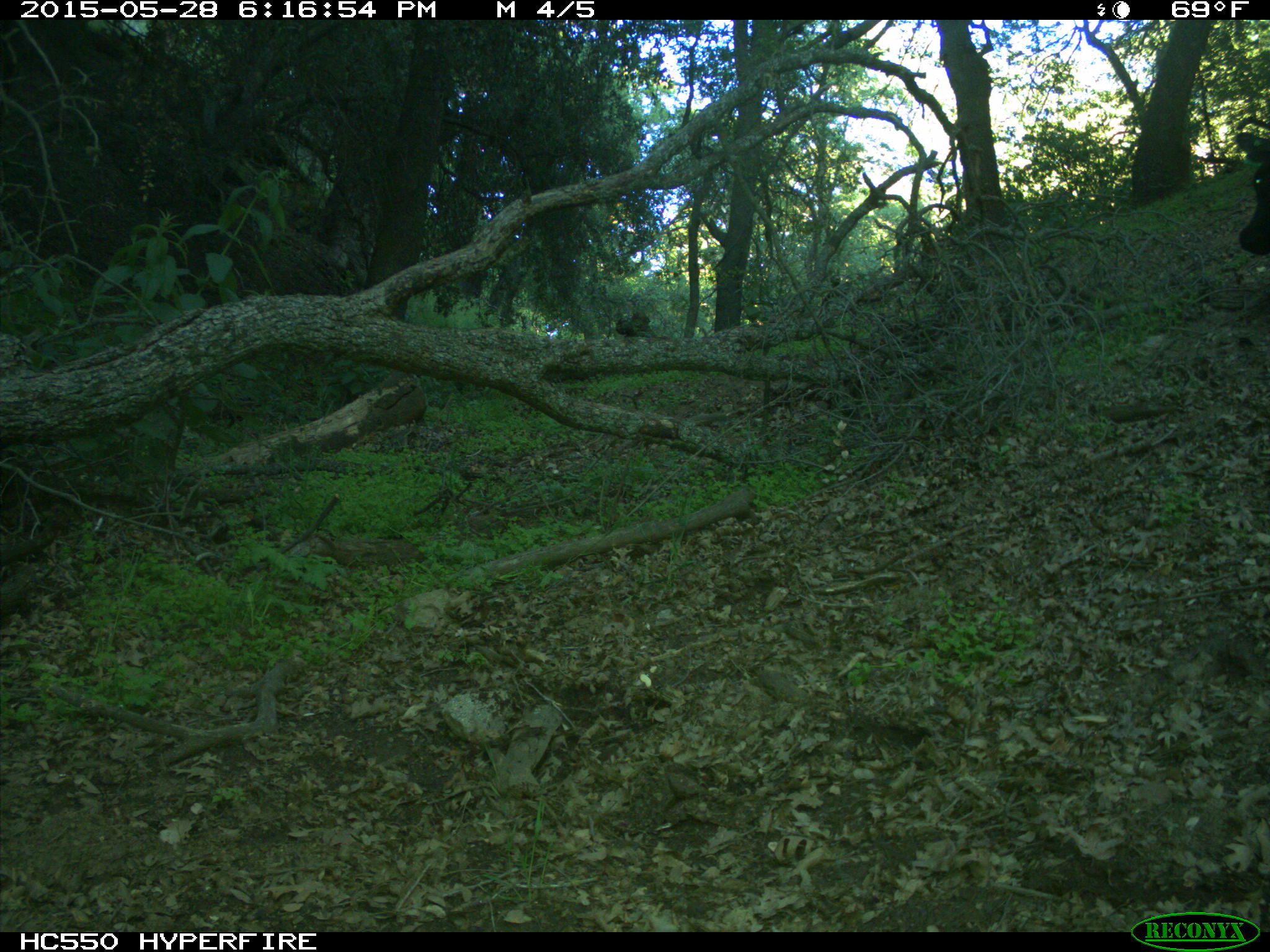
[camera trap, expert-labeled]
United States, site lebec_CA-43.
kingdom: Animalia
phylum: Chordata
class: Mammalia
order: Artiodactyla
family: Bovidae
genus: Bos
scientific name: Bos taurus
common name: domestic cow